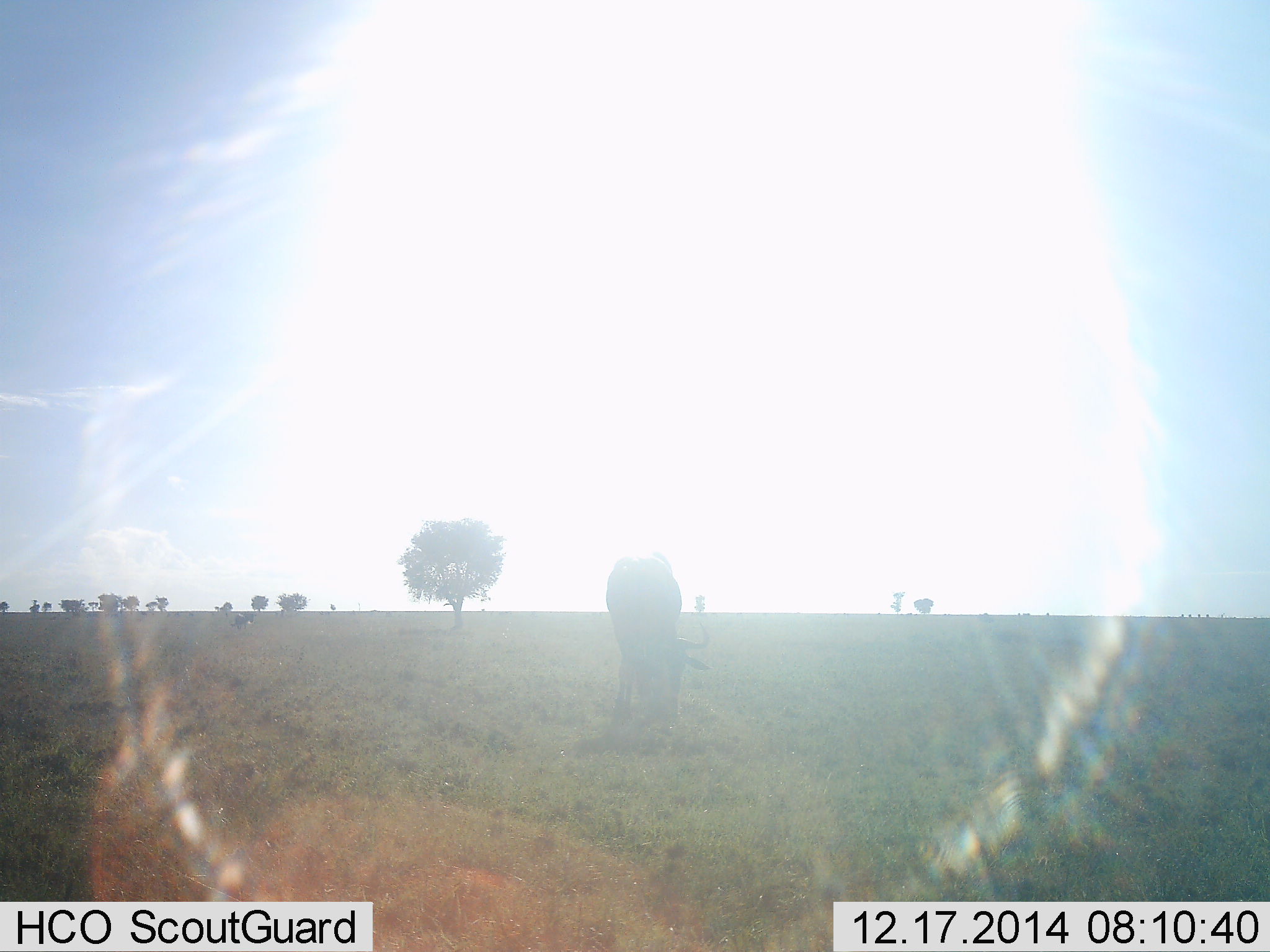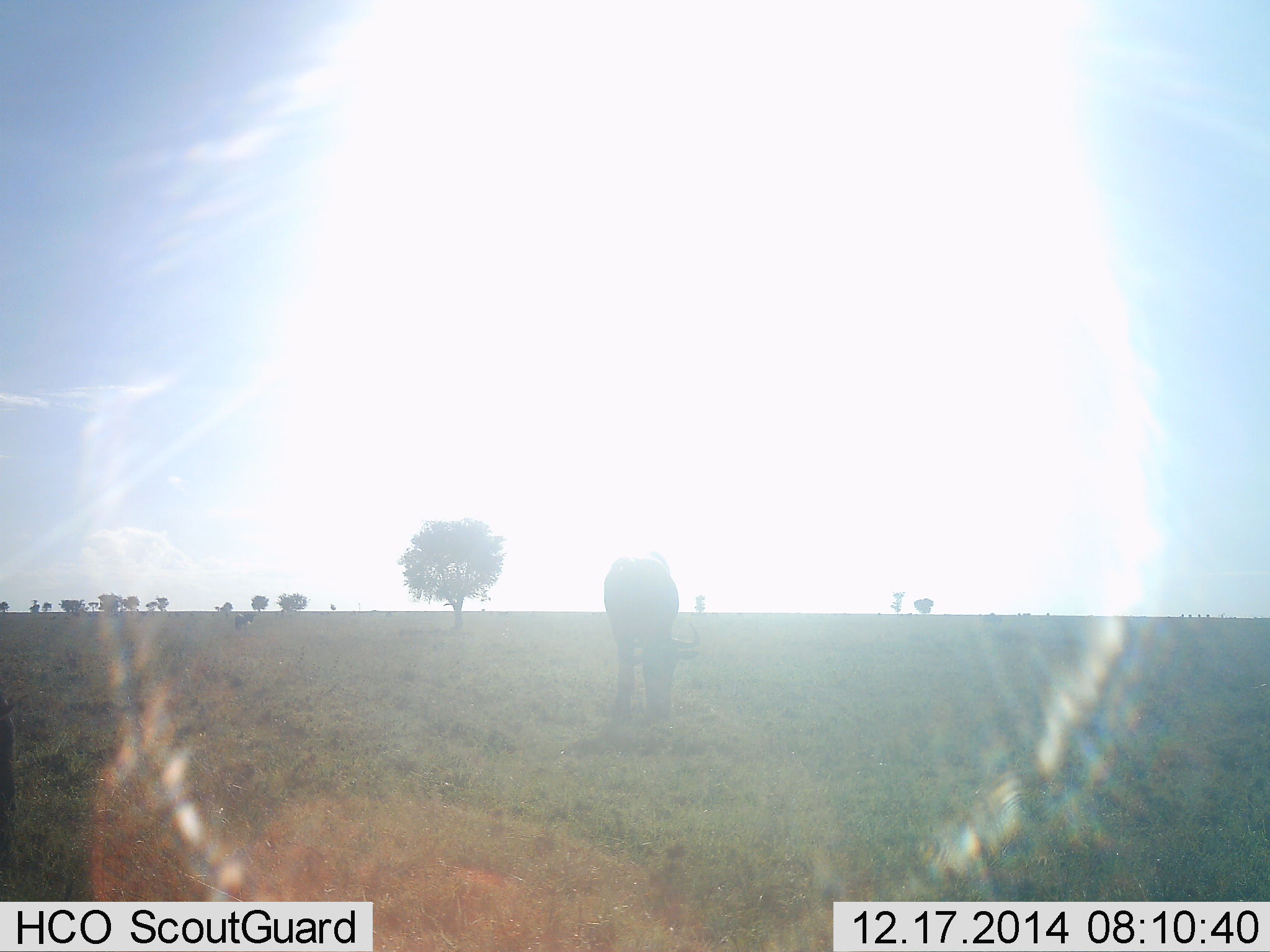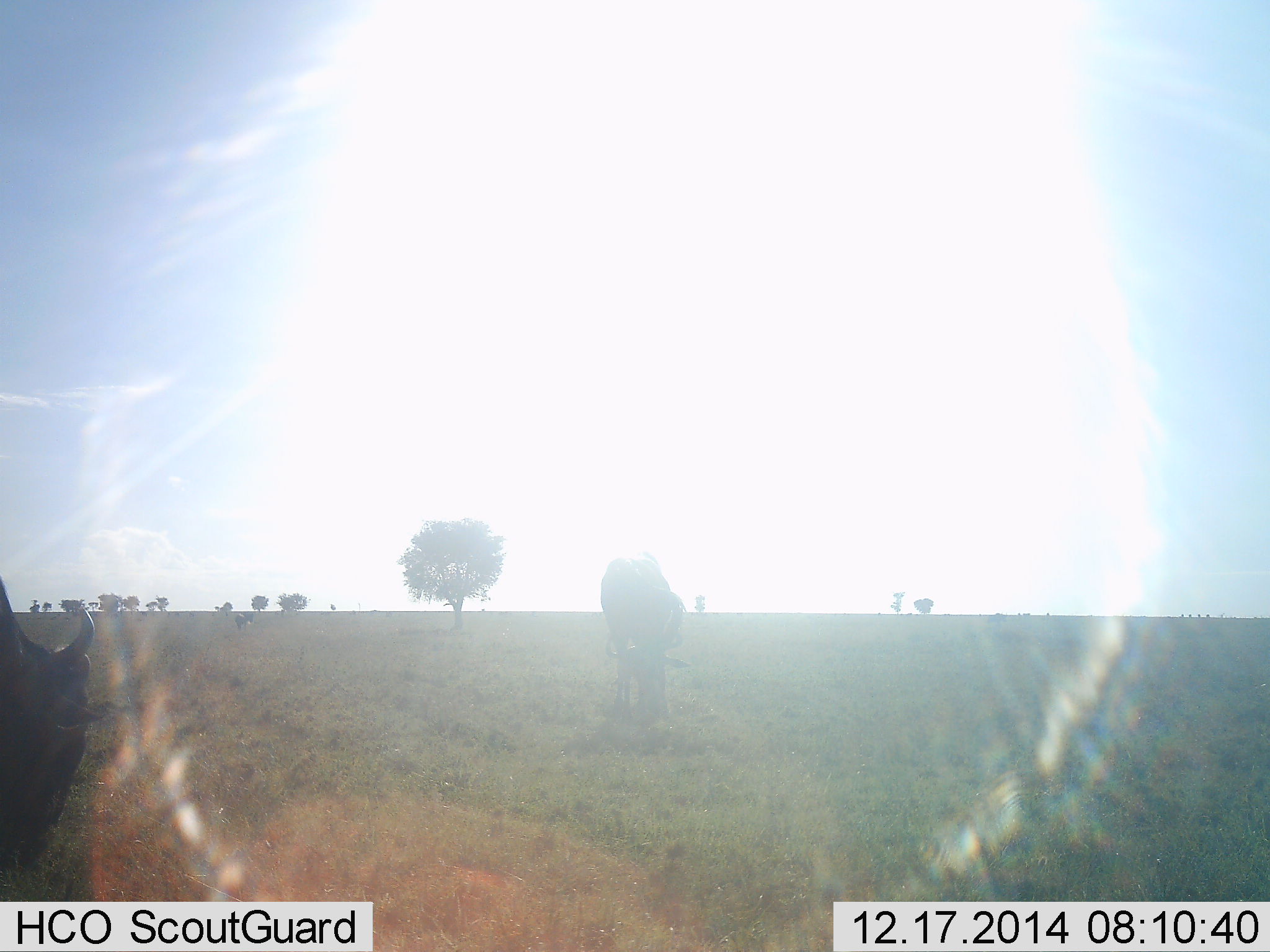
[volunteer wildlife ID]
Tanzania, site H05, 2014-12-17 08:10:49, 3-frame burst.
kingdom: Animalia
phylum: Chordata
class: Mammalia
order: Artiodactyla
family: Bovidae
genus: Connochaetes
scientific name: Connochaetes taurinus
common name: blue wildebeest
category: wildebeest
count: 2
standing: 40%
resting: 0%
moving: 0%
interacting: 0%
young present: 0%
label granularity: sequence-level